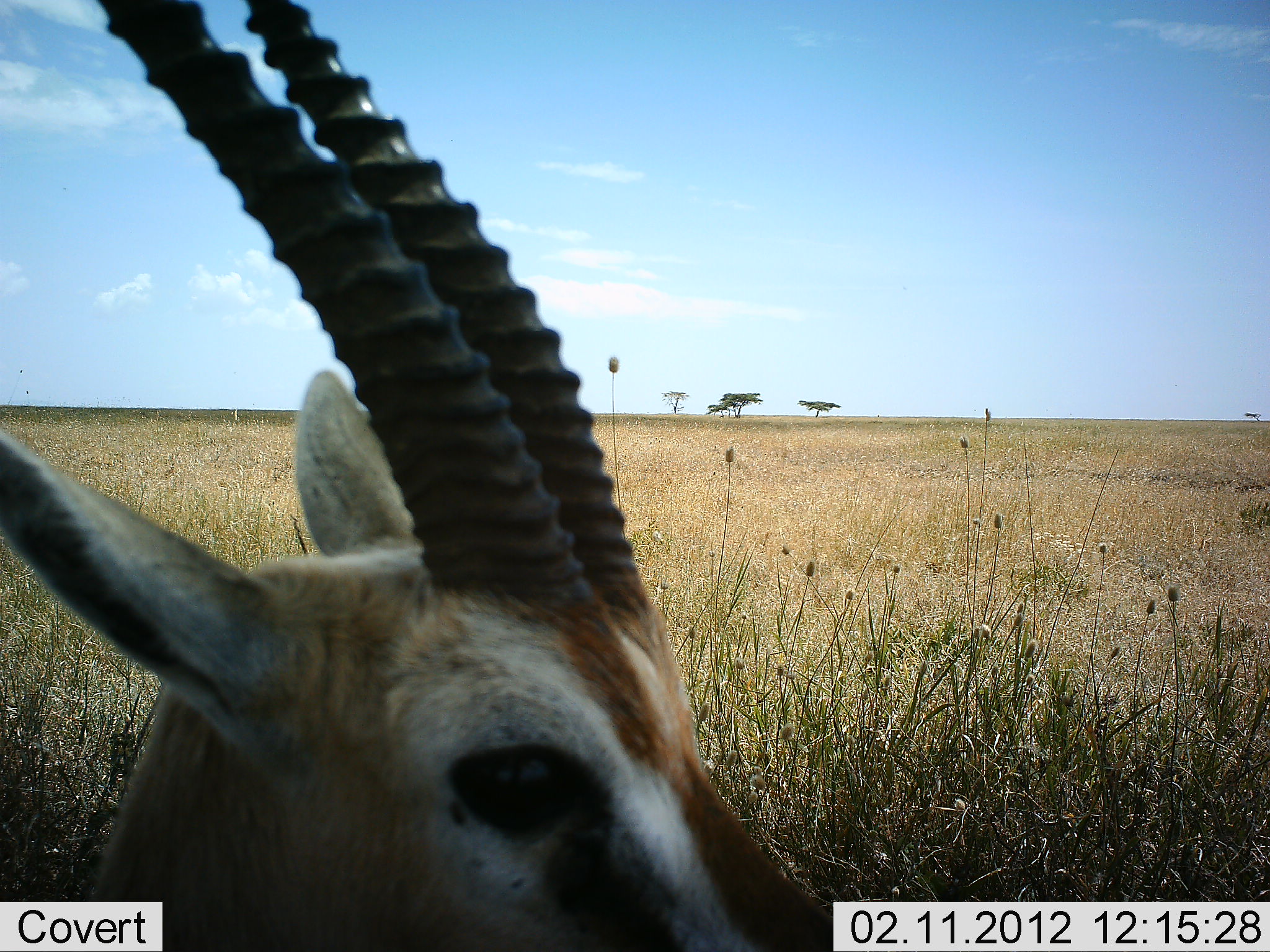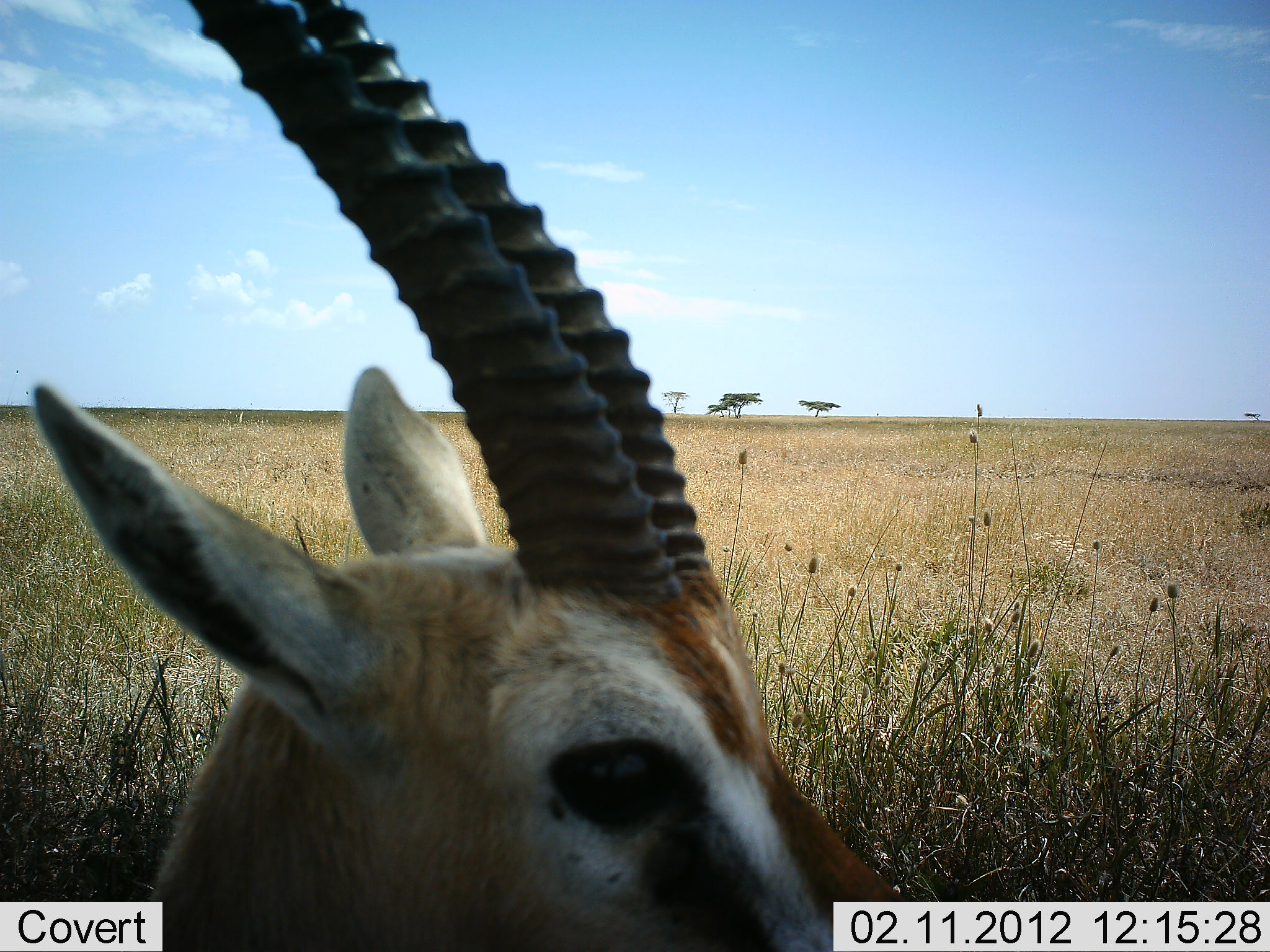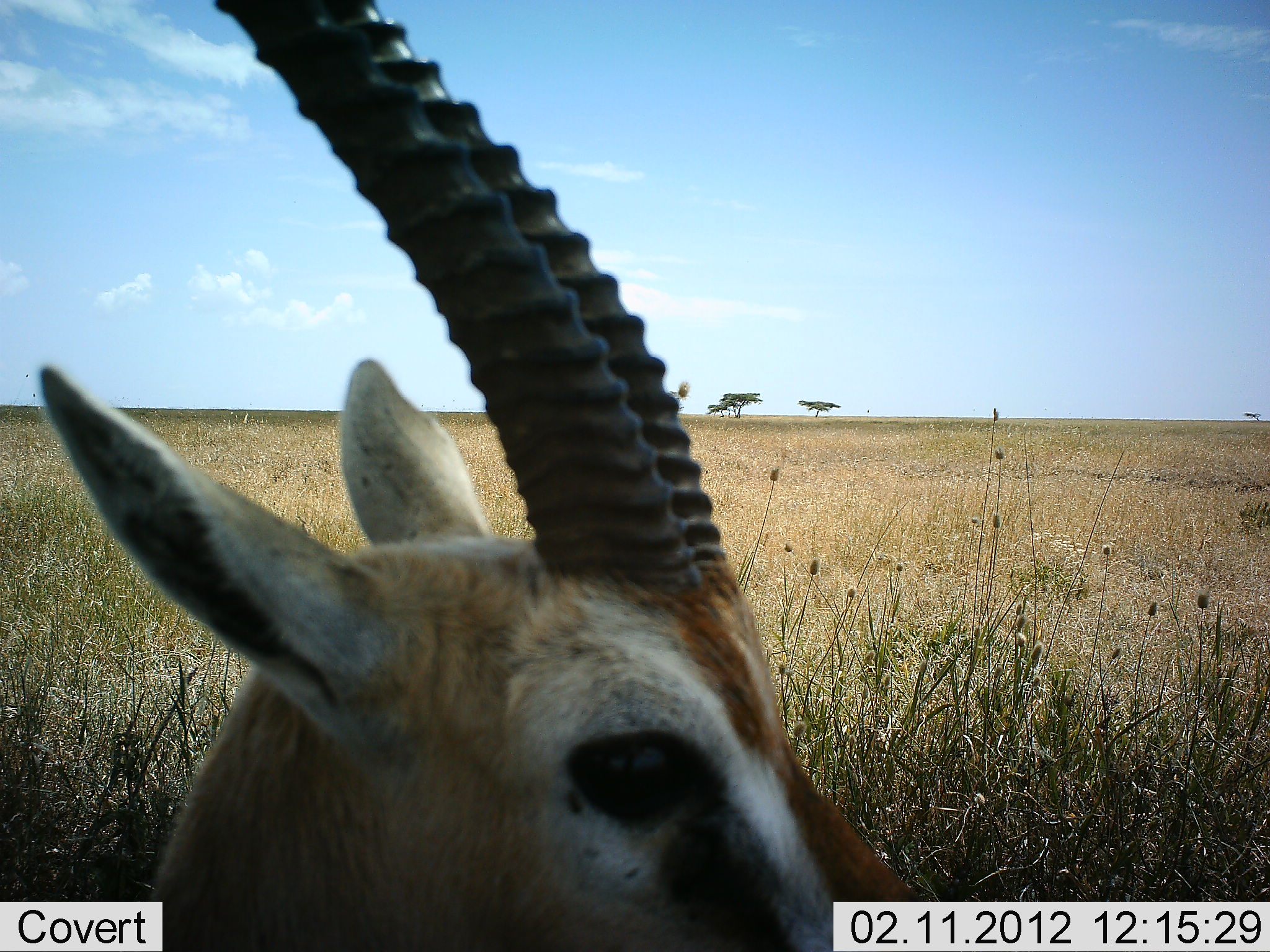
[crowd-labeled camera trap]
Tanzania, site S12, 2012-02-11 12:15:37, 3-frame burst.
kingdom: Animalia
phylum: Chordata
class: Mammalia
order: Artiodactyla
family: Bovidae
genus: Eudorcas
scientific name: Eudorcas thomsonii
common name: thomson's gazelle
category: gazellethomsons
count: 1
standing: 58%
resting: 42%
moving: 0%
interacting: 0%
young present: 0%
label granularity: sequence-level